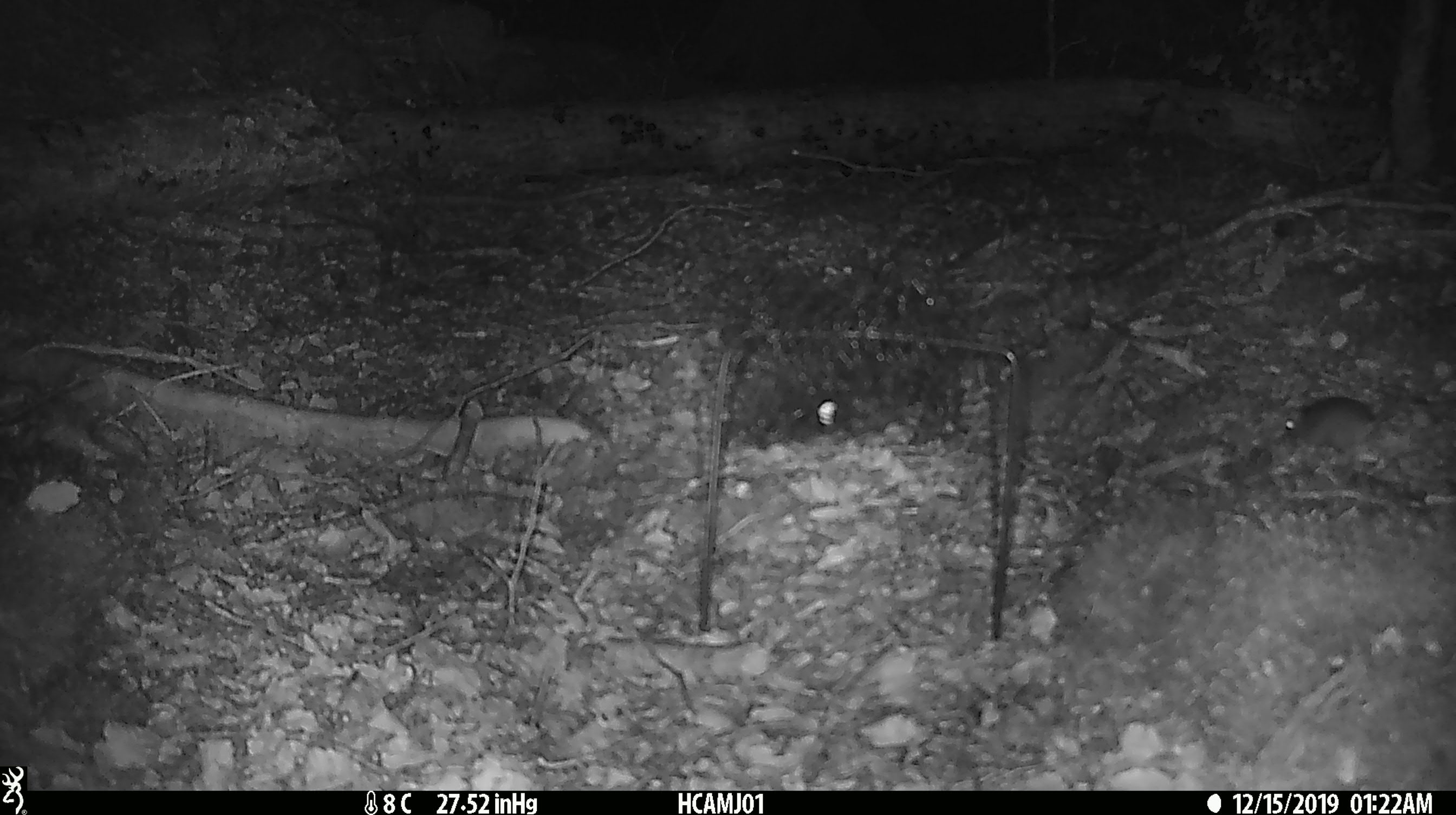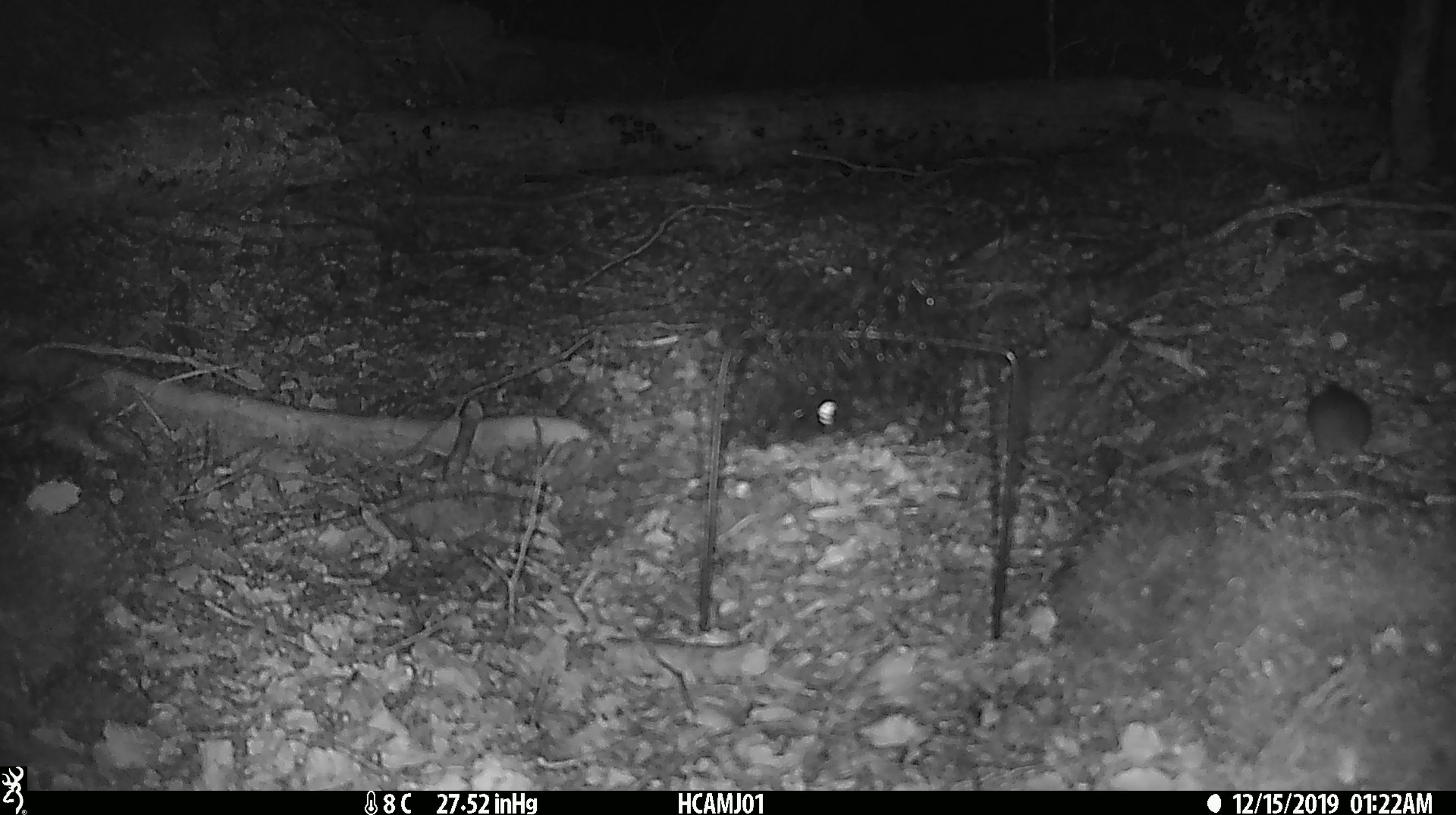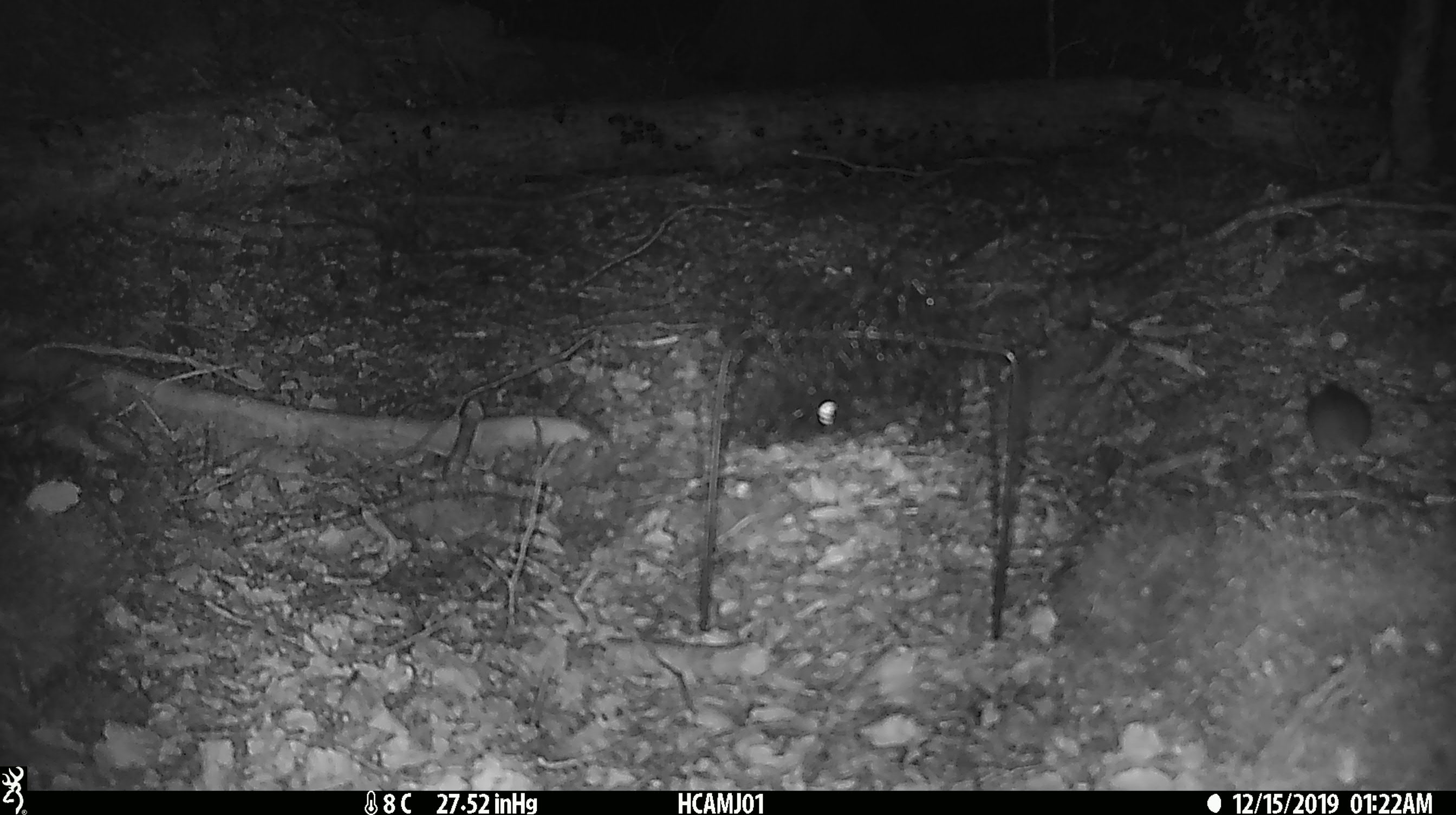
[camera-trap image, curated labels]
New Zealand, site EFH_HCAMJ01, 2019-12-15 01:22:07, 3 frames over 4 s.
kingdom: Animalia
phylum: Chordata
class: Mammalia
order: Rodentia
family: Muridae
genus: Mus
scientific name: Mus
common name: mouse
Mouse (Mus).